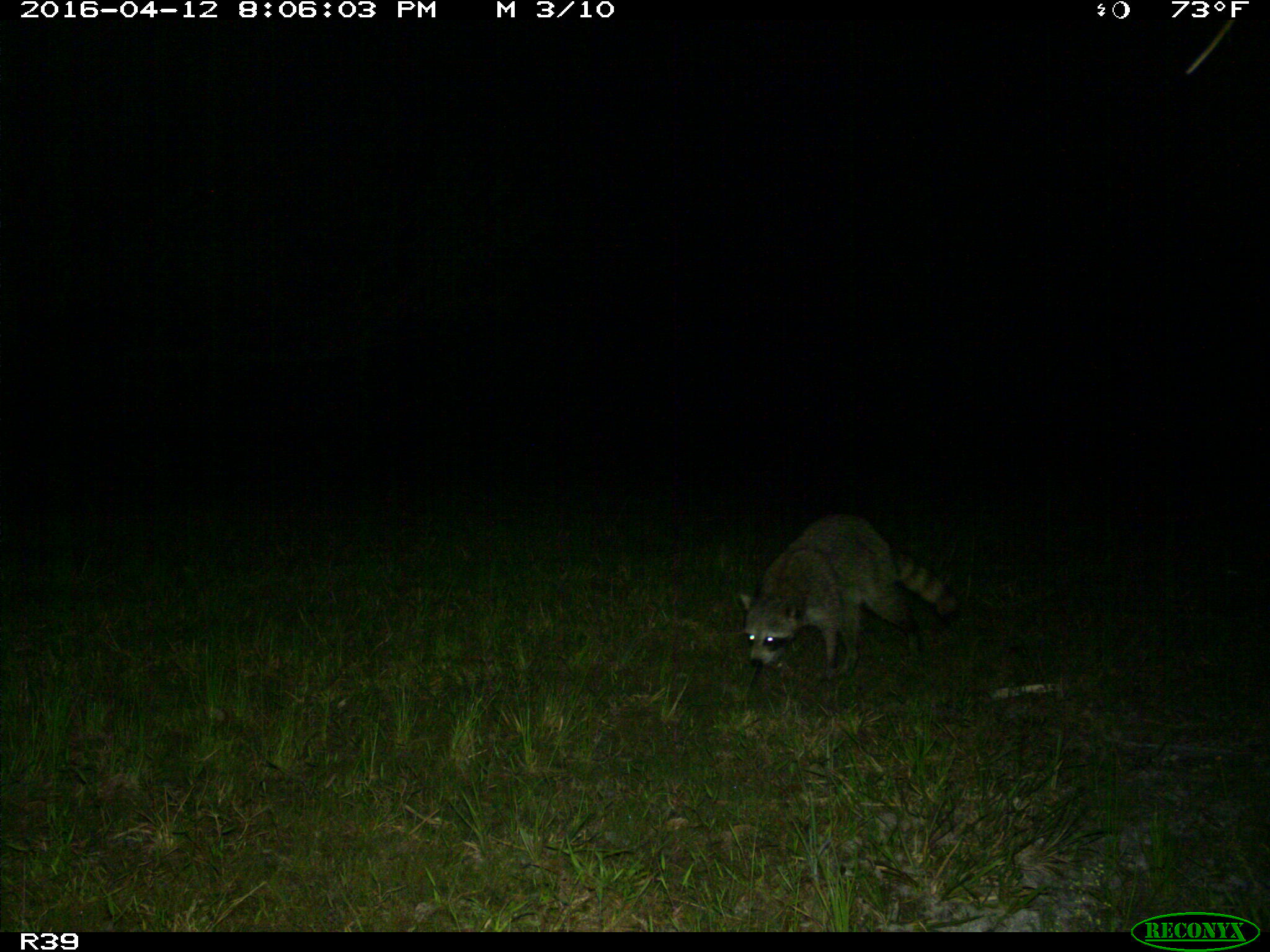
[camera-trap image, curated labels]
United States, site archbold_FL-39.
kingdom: Animalia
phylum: Chordata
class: Mammalia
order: Carnivora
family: Procyonidae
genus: Procyon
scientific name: Procyon lotor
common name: common raccoon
Procyon lotor (common raccoon).